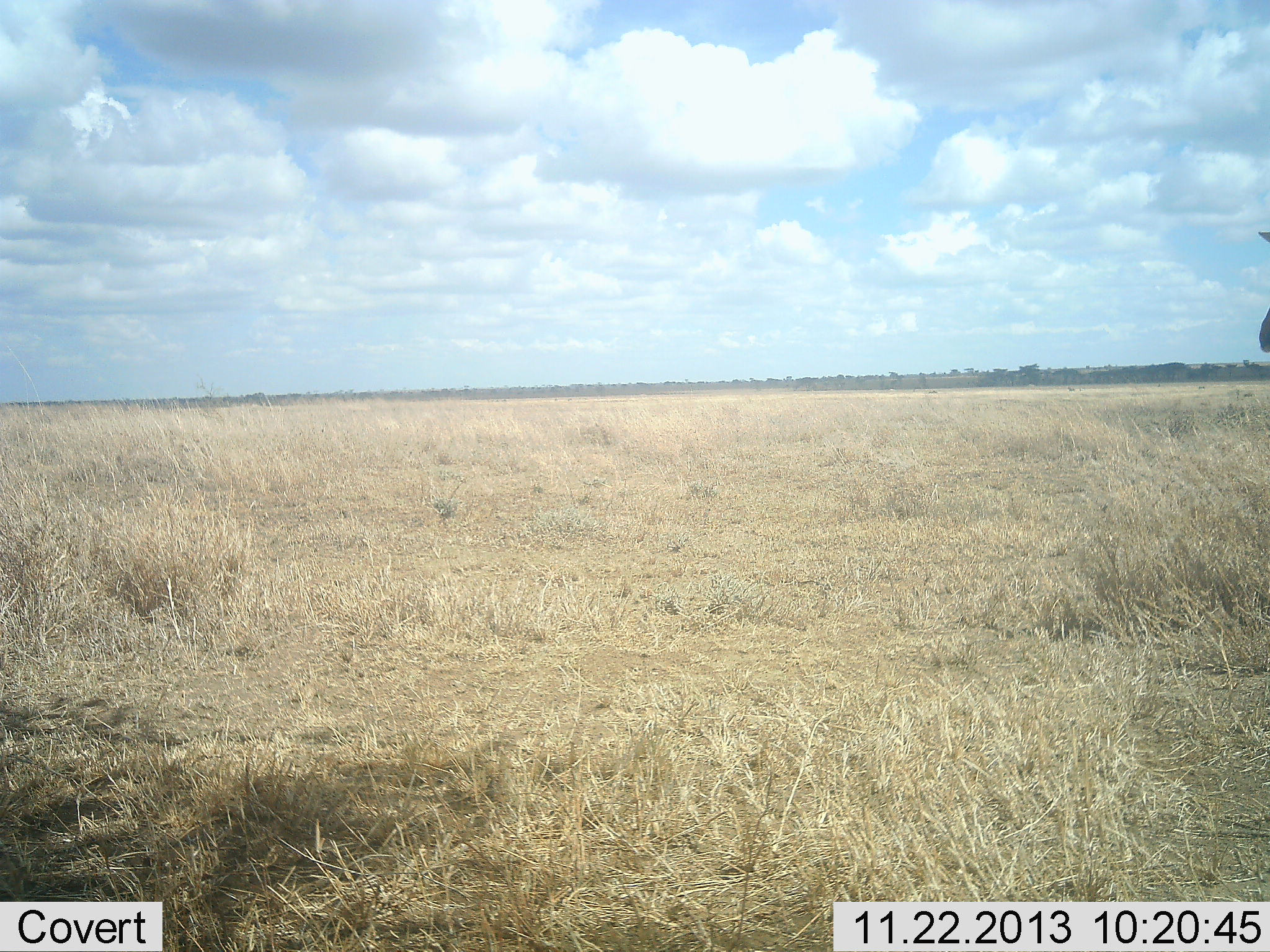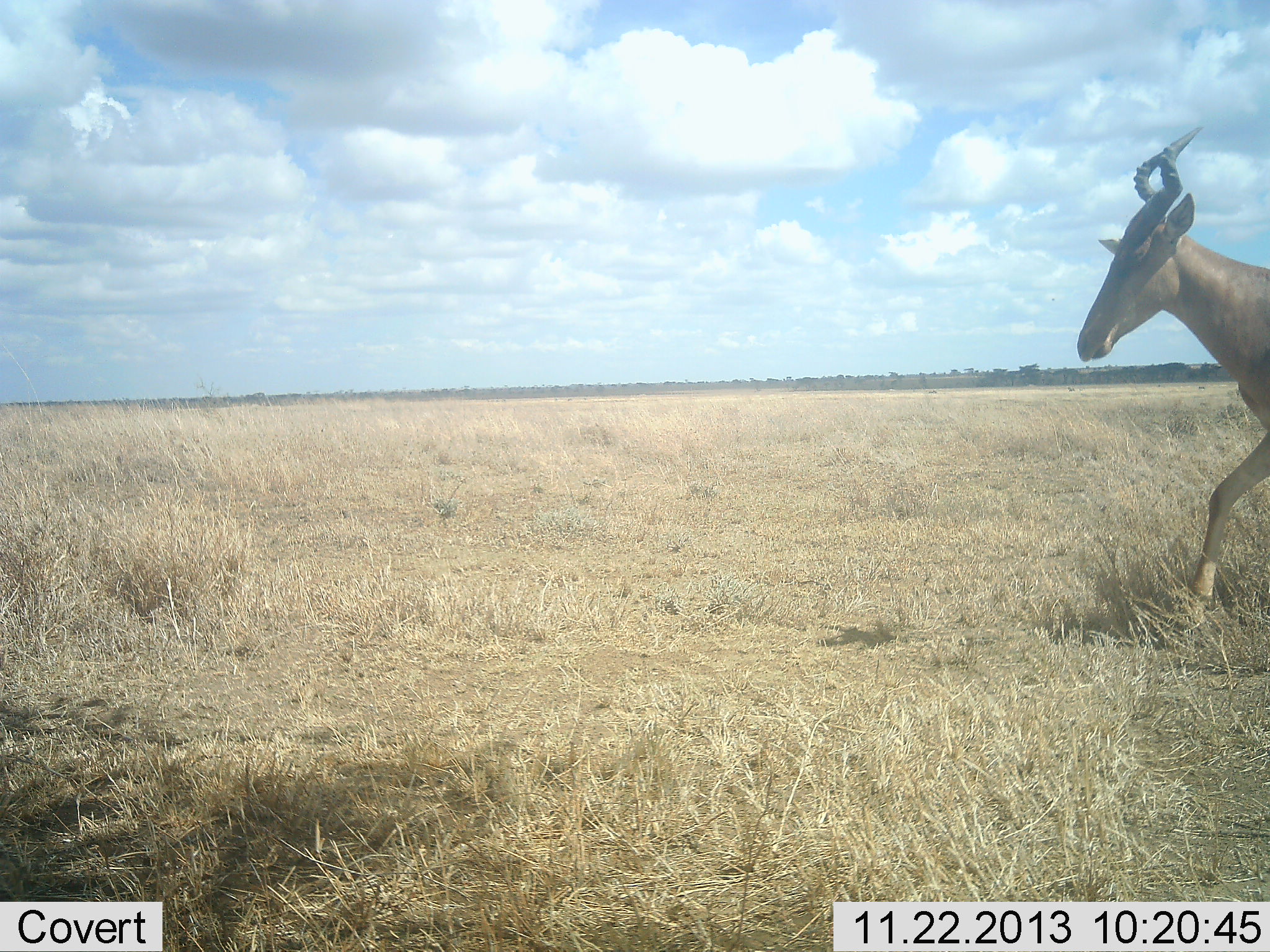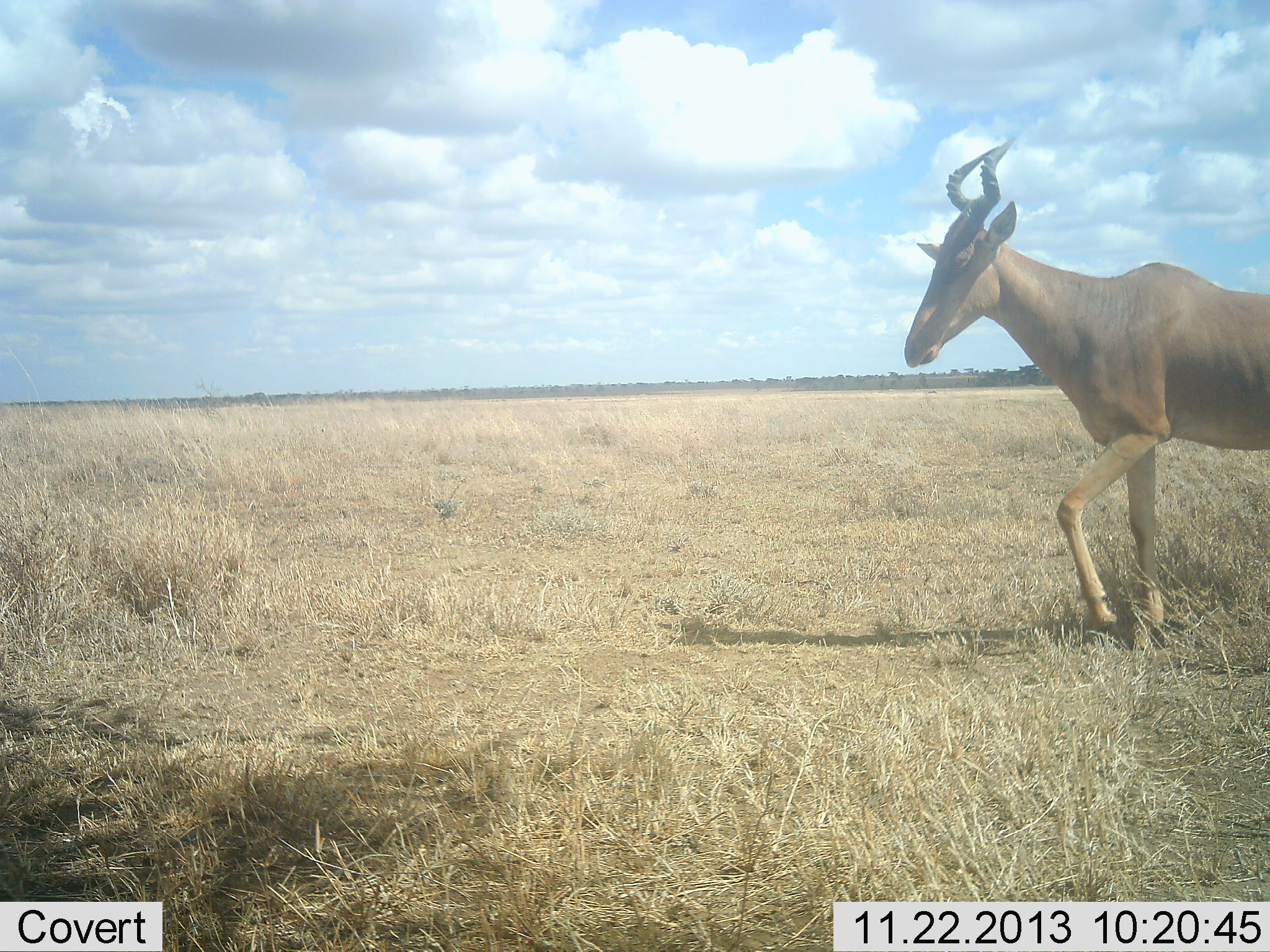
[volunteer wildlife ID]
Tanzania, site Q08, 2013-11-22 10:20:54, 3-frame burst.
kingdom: Animalia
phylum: Chordata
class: Mammalia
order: Artiodactyla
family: Bovidae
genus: Alcelaphus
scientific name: Alcelaphus buselaphus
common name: hartebeest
Hartebeest (Alcelaphus buselaphus), count 1. Behavior (volunteer vote fractions): standing 0%, resting 0%, moving 100%, interacting 0%. Young present (vote fraction): 0%. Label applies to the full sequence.